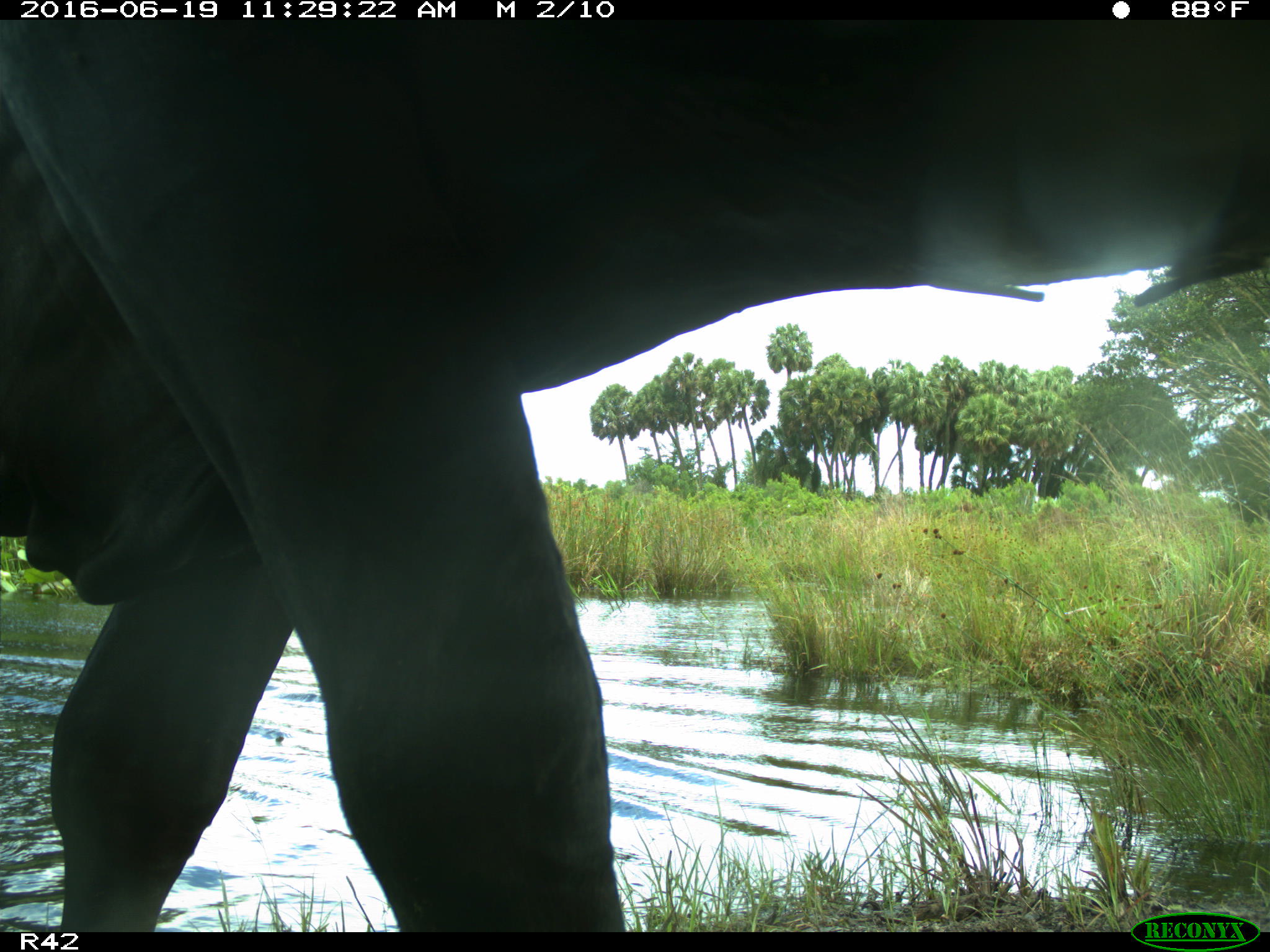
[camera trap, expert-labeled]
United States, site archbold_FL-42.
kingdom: Animalia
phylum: Chordata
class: Mammalia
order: Artiodactyla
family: Bovidae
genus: Bos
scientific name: Bos taurus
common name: domestic cow